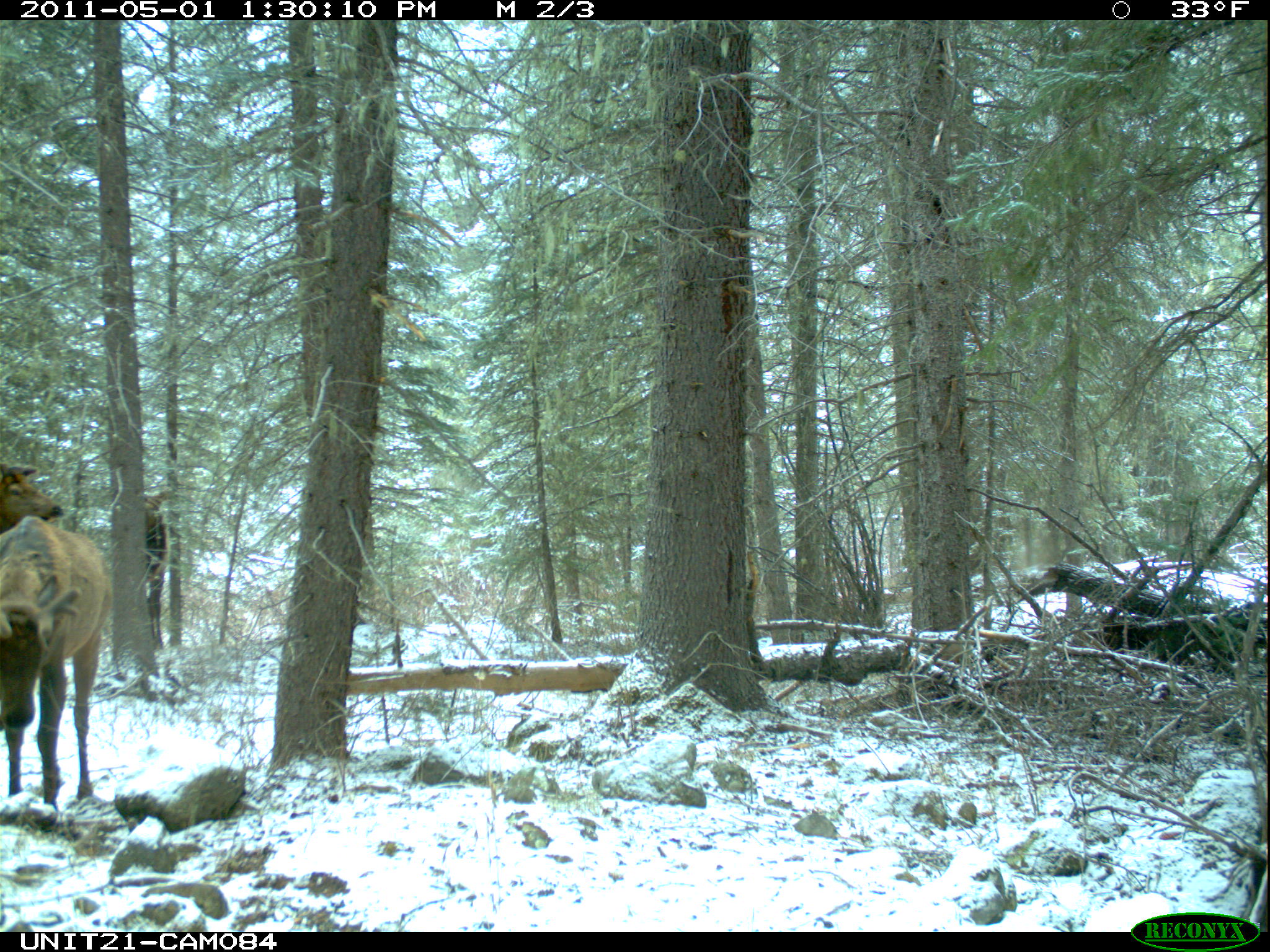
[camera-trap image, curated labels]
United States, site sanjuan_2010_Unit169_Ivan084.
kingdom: Animalia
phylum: Chordata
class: Mammalia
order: Artiodactyla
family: Cervidae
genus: Cervus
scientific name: Cervus elaphus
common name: red deer